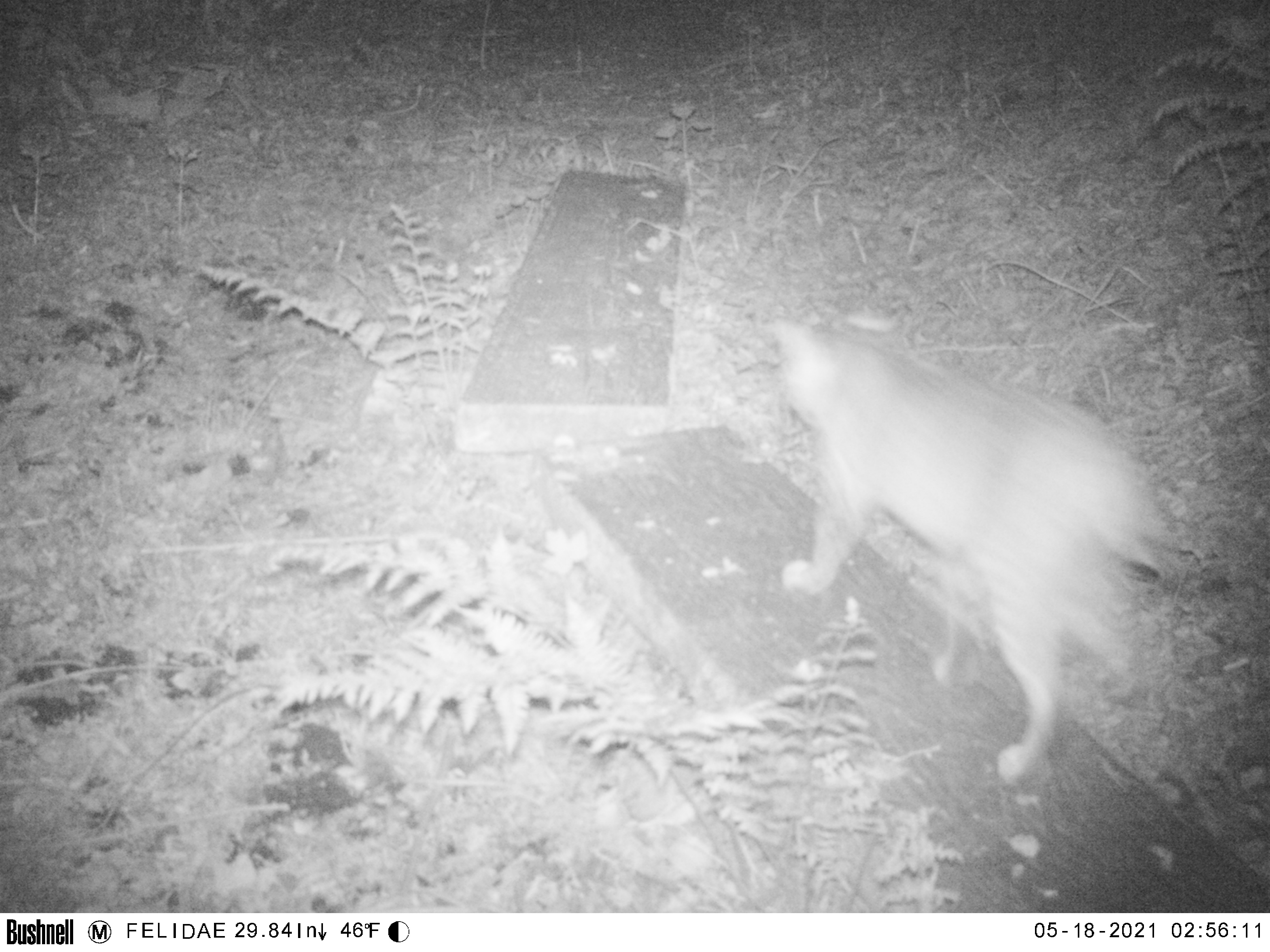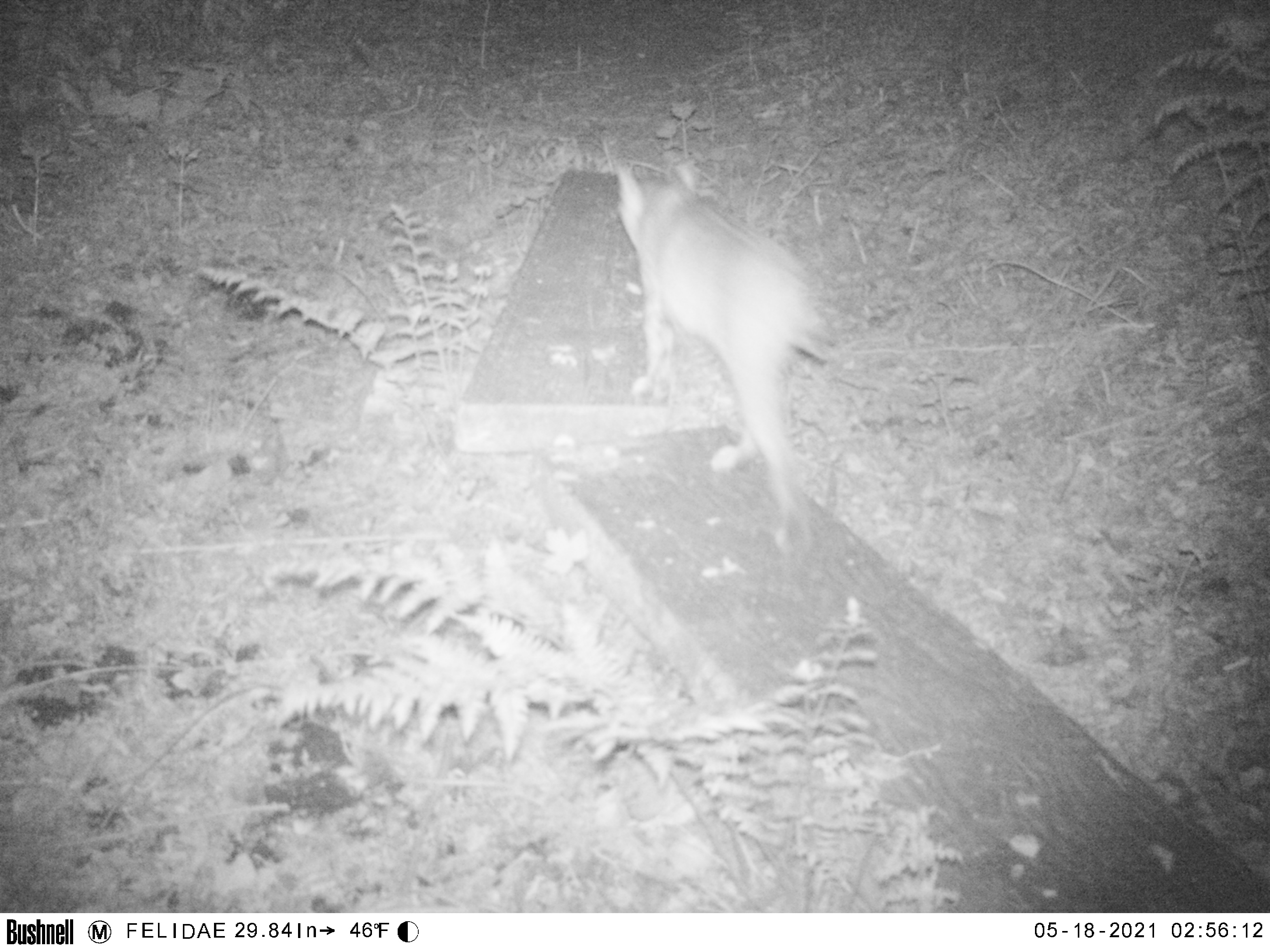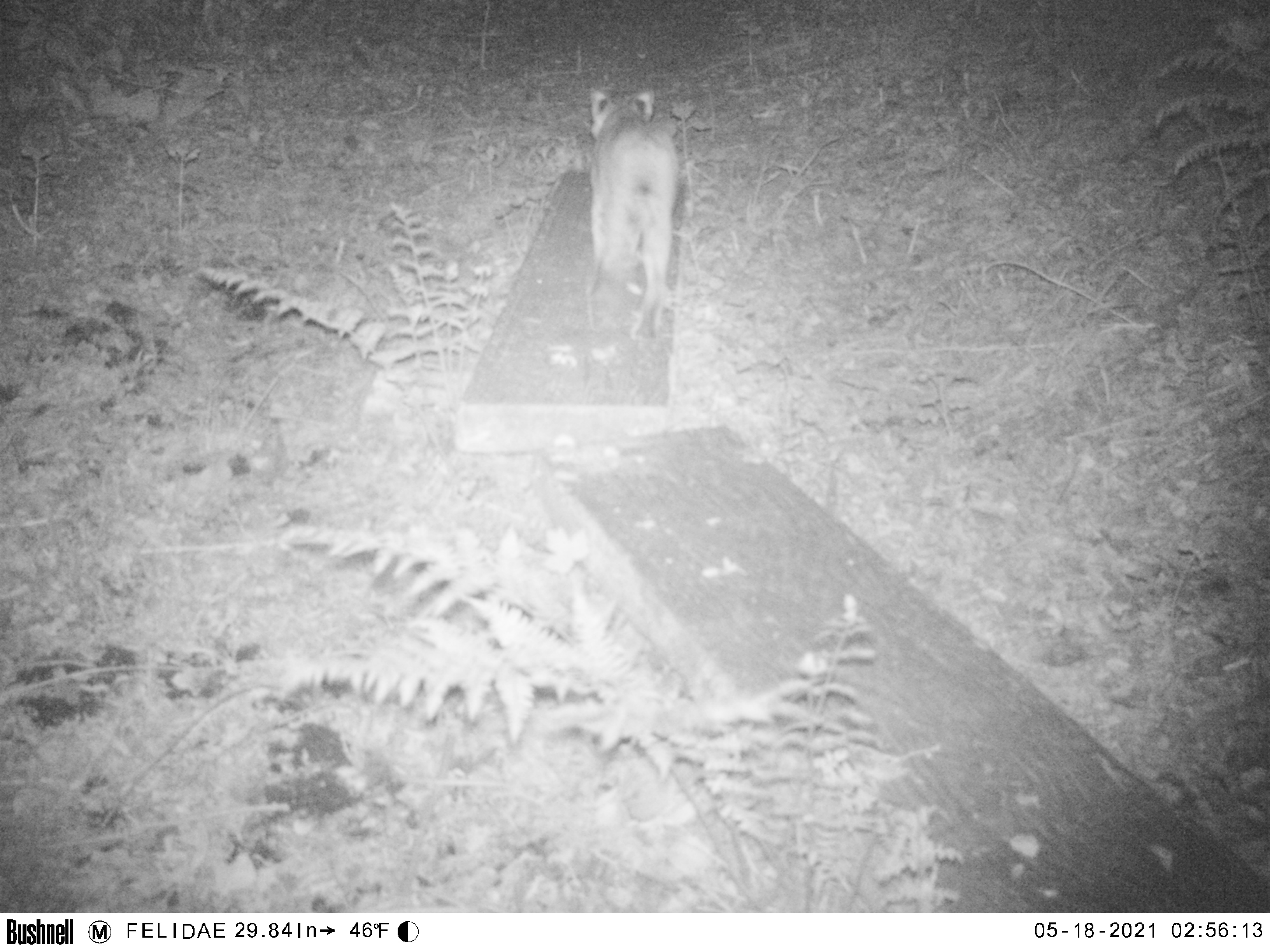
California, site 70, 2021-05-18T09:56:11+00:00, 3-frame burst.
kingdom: Animalia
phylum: Chordata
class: Mammalia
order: Carnivora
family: Felidae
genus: Lynx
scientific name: Lynx rufus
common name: bobcat